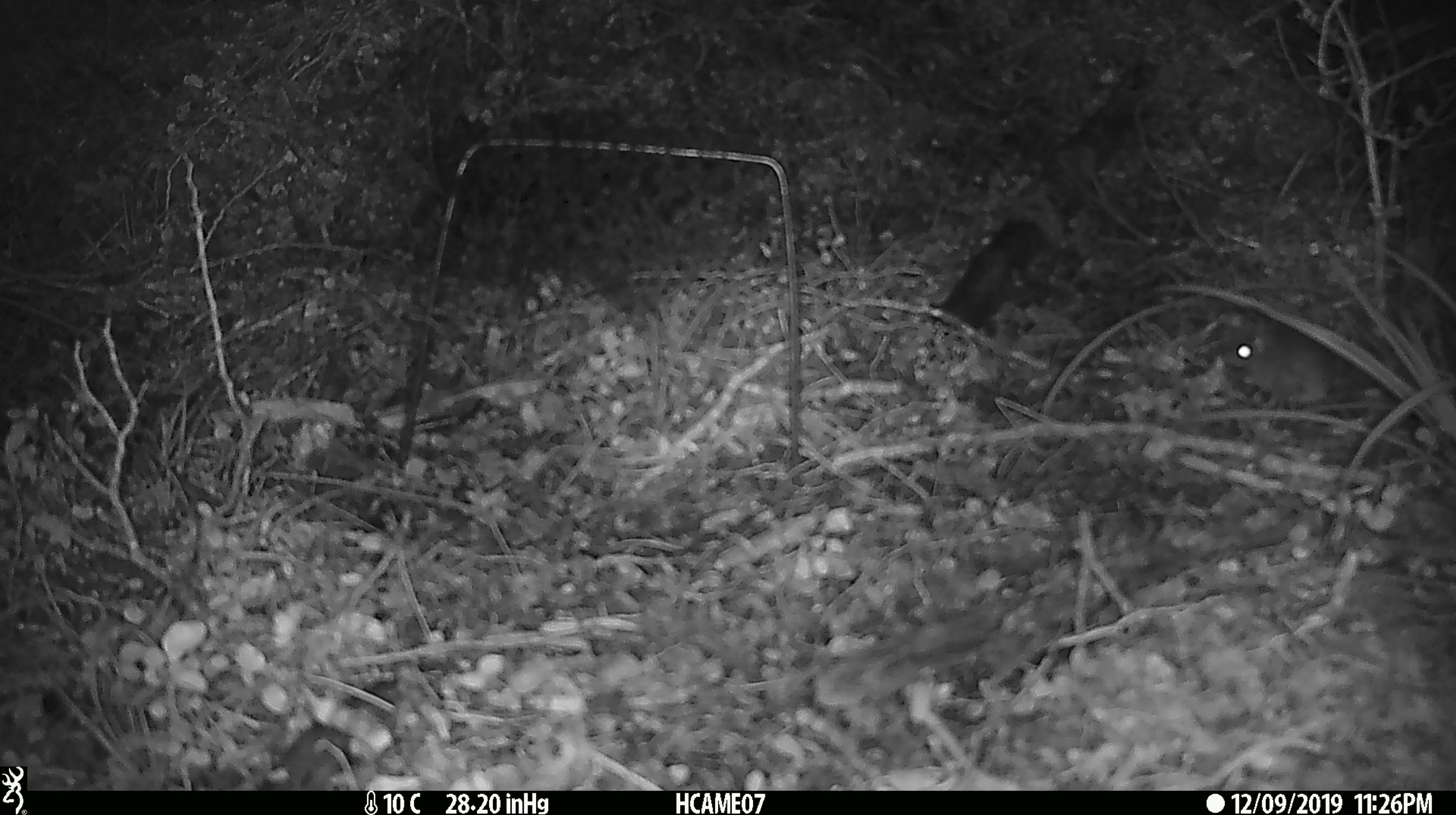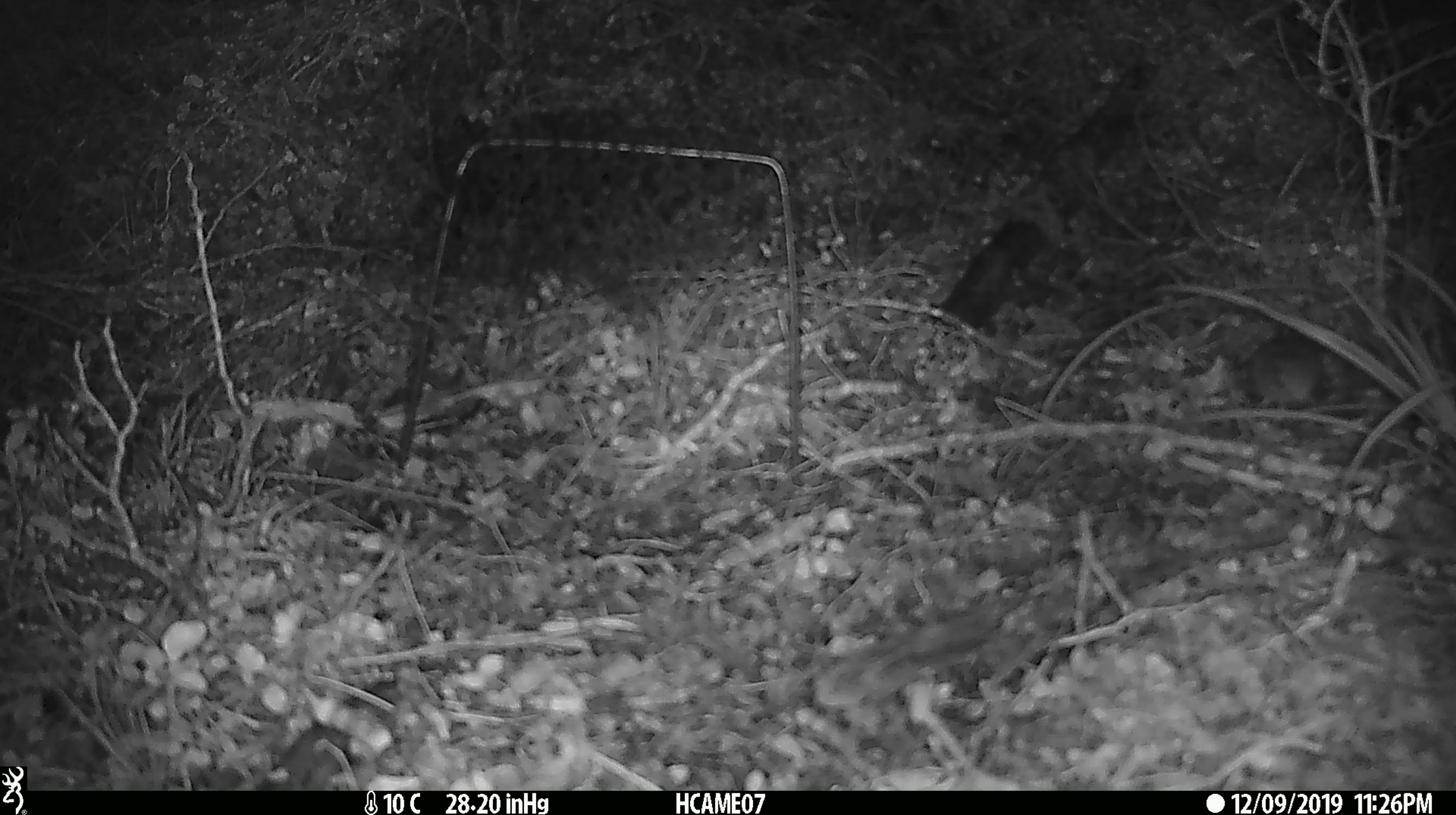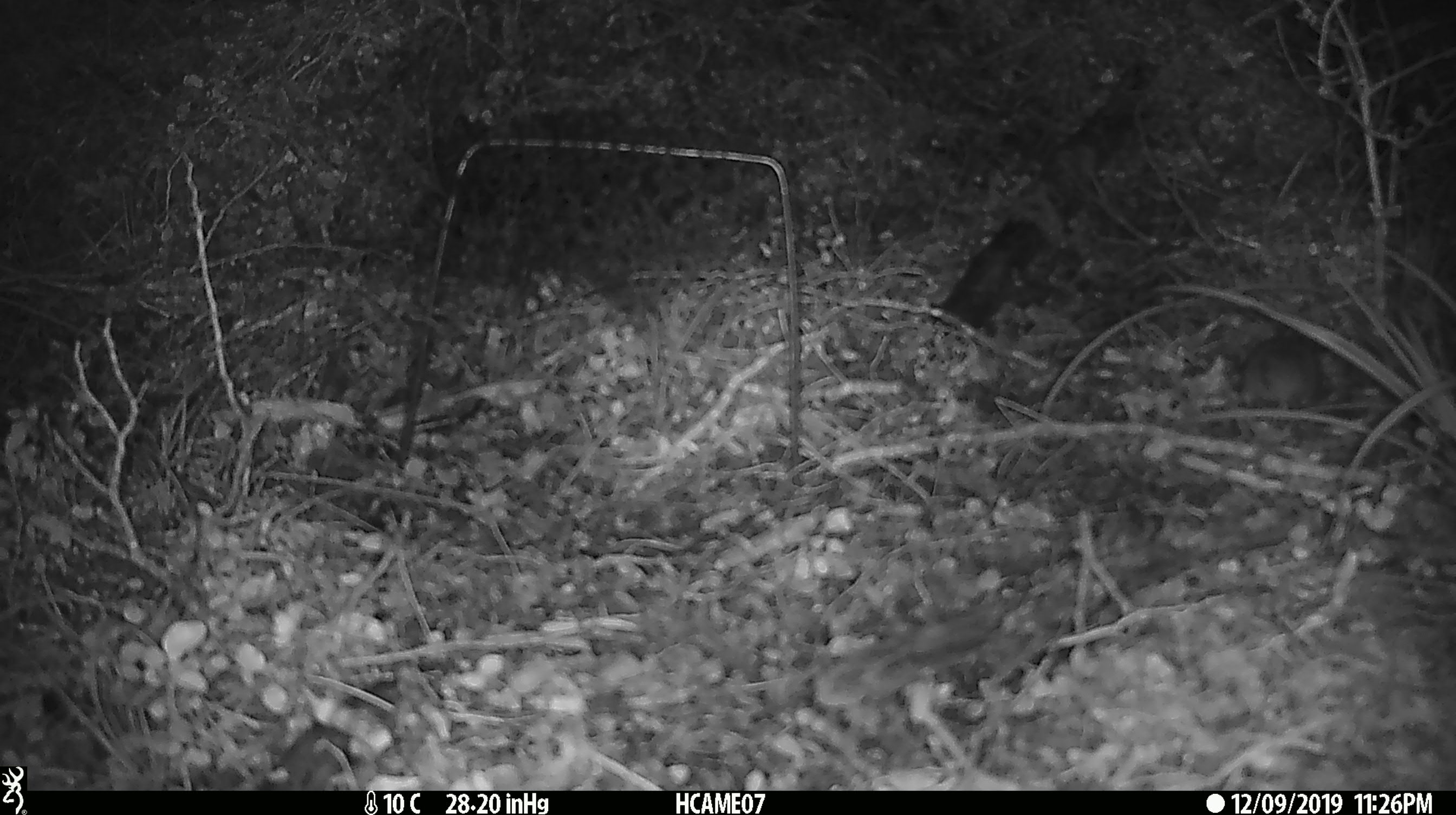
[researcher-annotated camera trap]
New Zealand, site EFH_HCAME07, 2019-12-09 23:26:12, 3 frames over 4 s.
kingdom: Animalia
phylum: Chordata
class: Mammalia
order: Rodentia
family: Muridae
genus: Mus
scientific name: Mus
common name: mouse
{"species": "mouse (Mus)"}